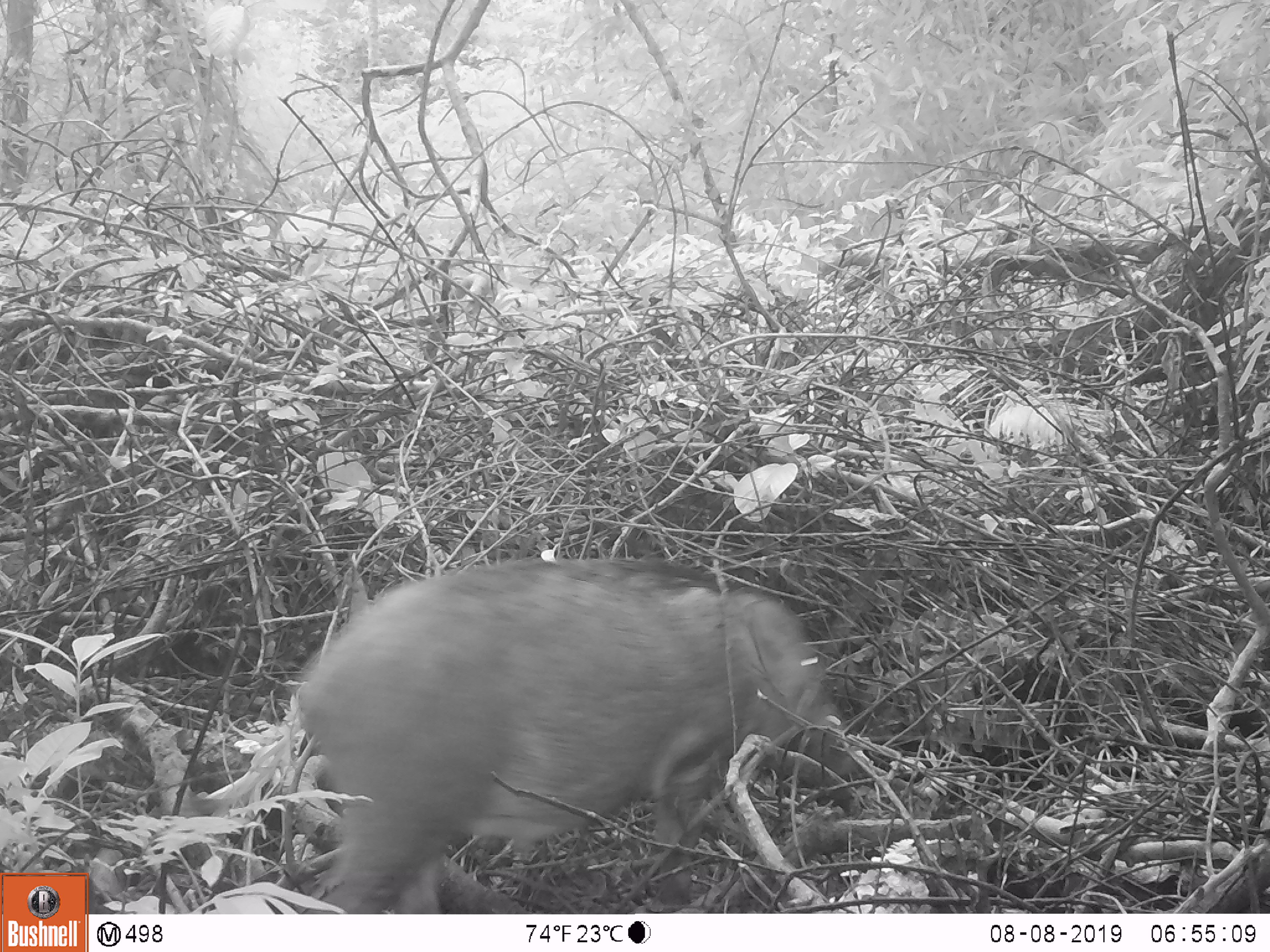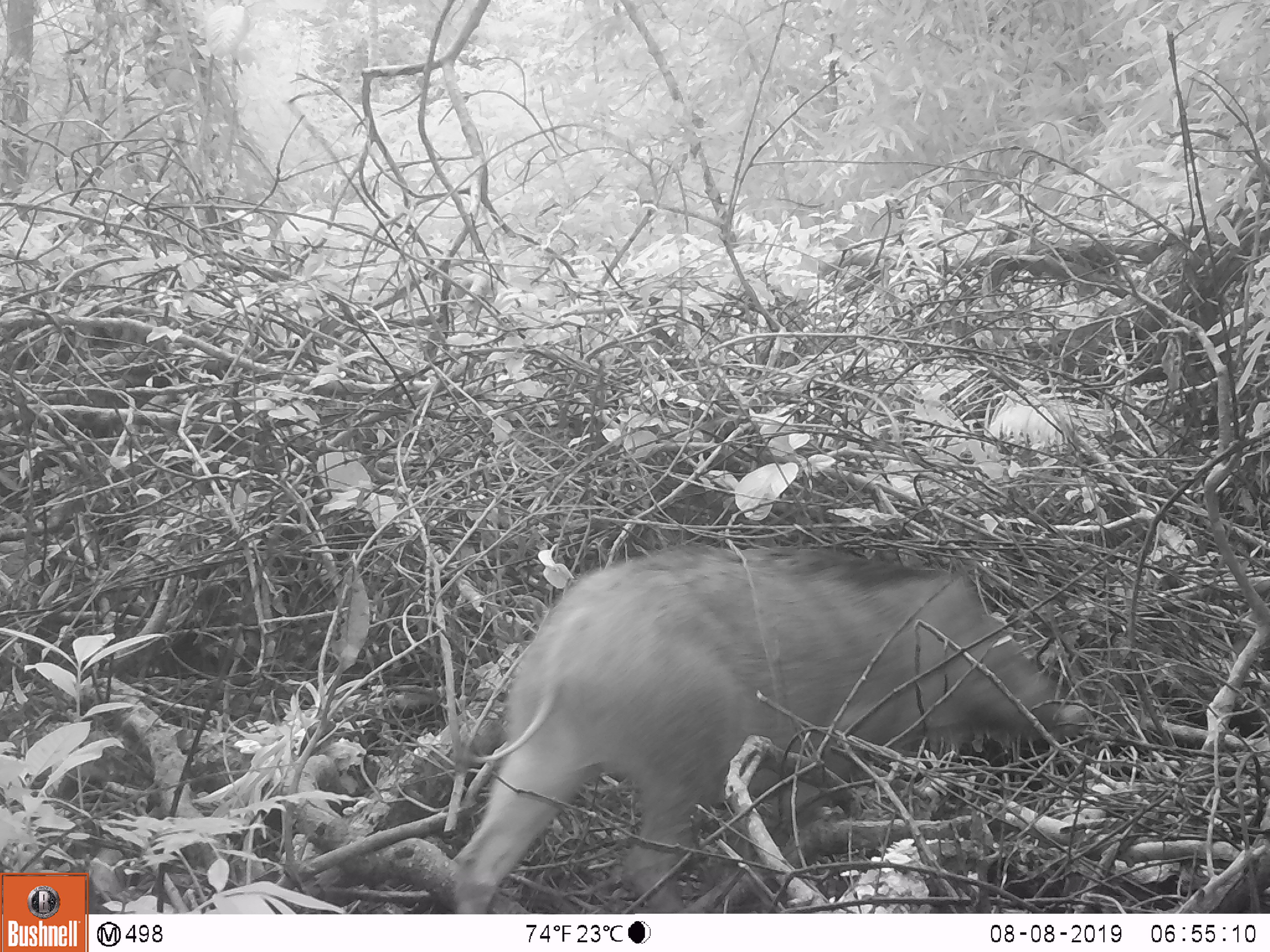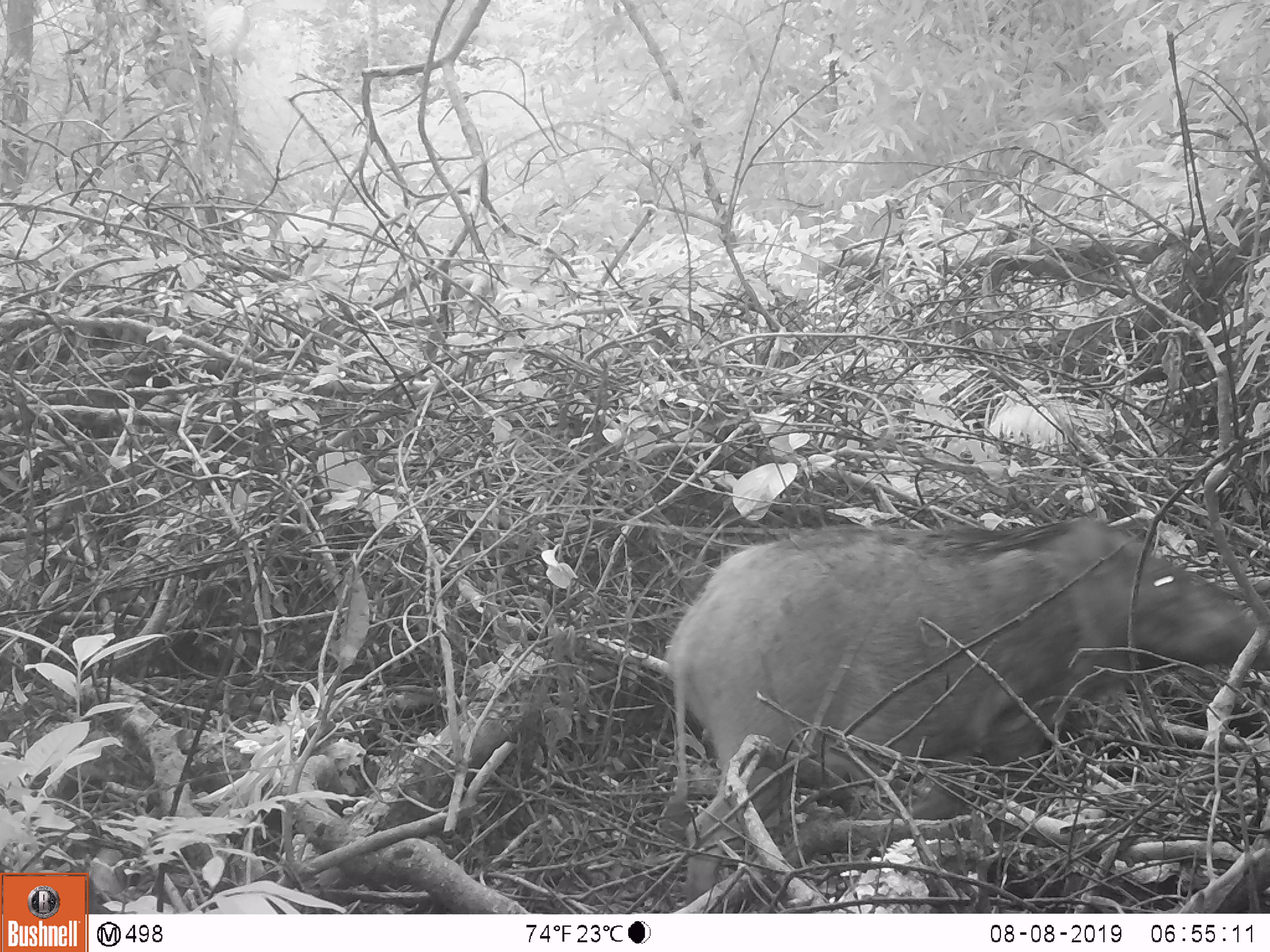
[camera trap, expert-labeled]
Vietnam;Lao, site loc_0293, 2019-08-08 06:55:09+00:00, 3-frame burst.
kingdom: Animalia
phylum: Chordata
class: Mammalia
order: Artiodactyla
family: Suidae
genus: Sus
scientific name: Sus scrofa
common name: eurasian wild pig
Eurasian wild pig (Sus scrofa). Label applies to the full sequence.